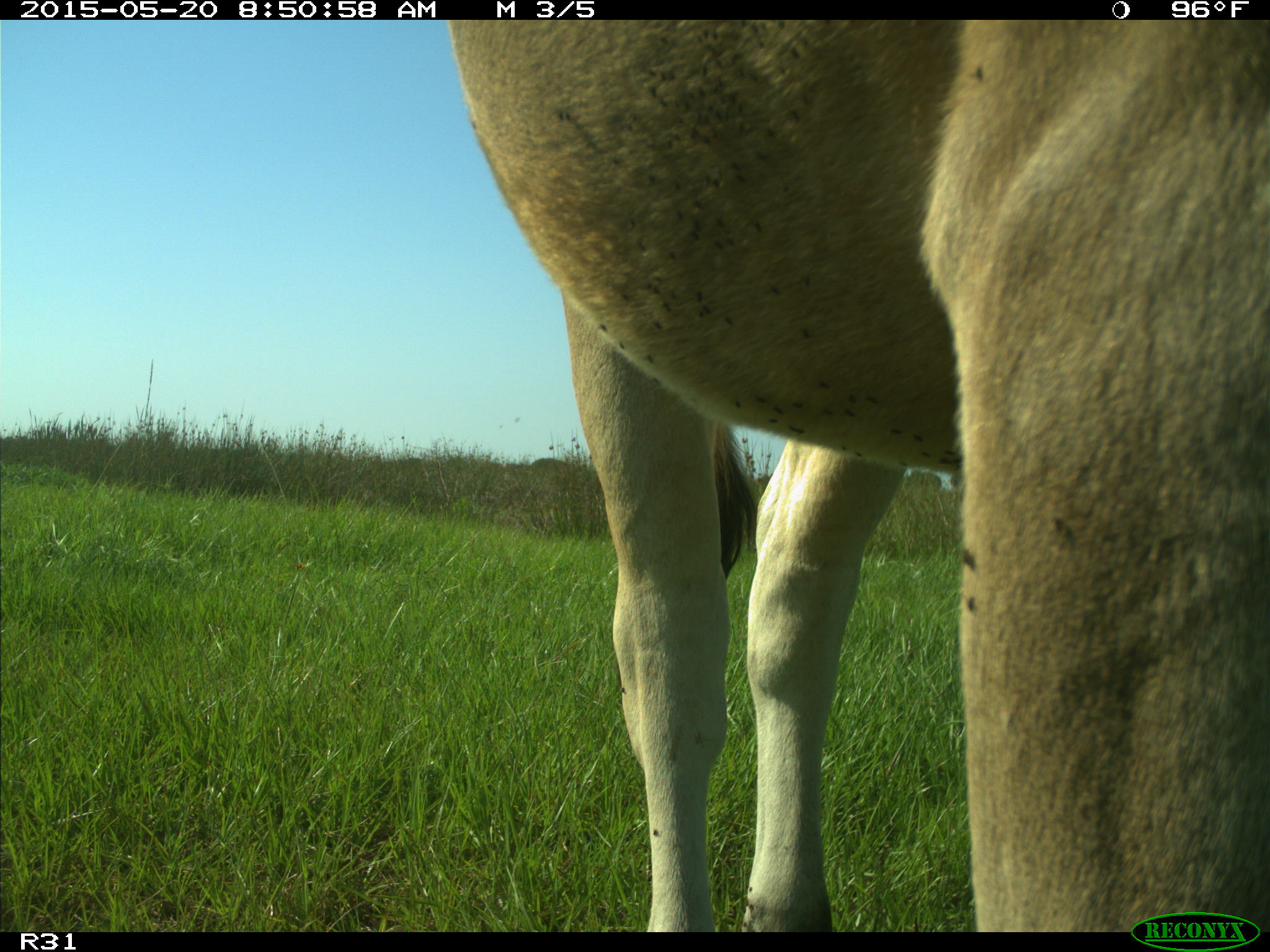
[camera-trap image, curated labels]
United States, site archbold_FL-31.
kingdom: Animalia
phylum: Chordata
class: Mammalia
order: Artiodactyla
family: Bovidae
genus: Bos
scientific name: Bos taurus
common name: domestic cow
Bos taurus (domestic cow).